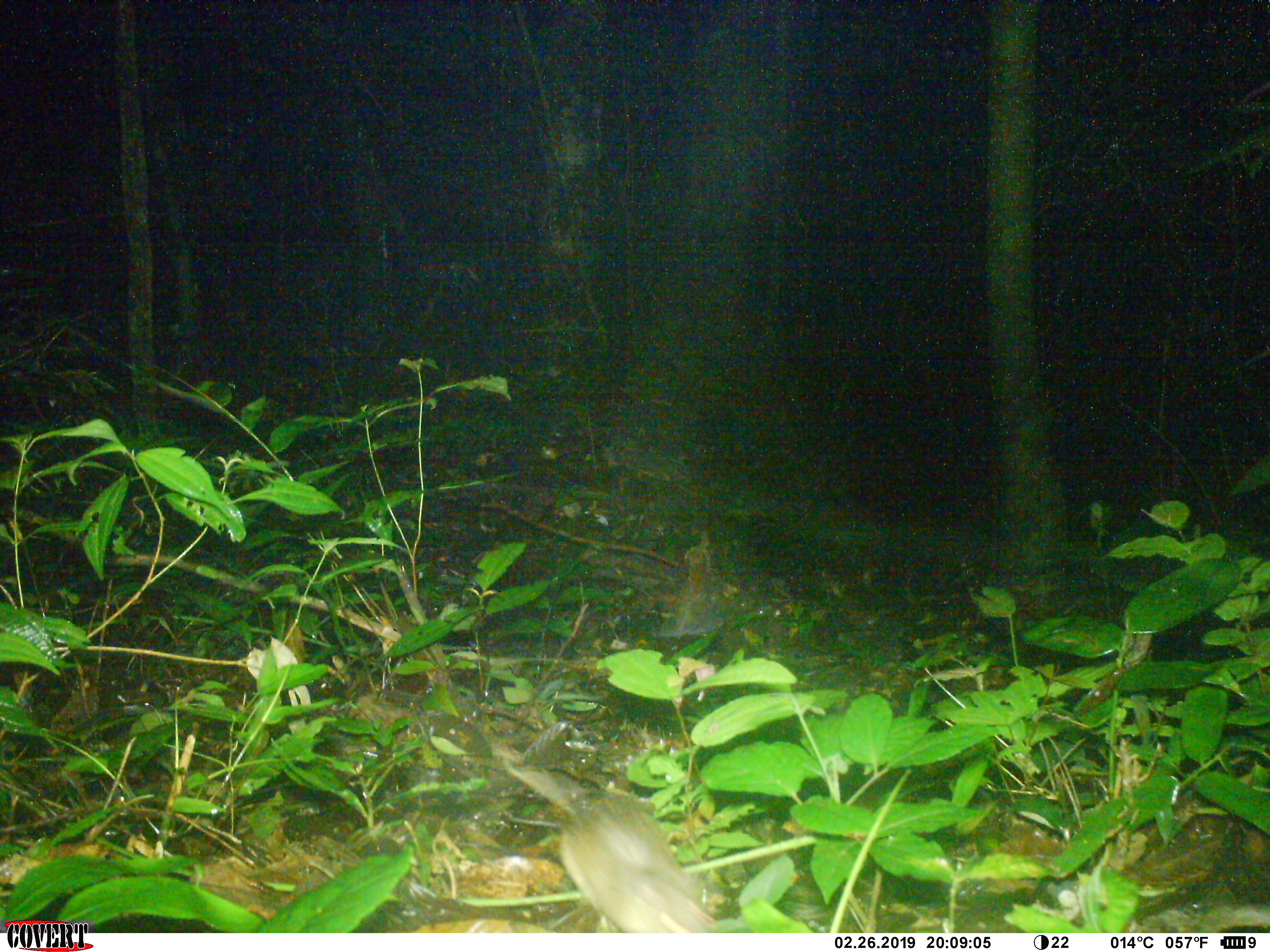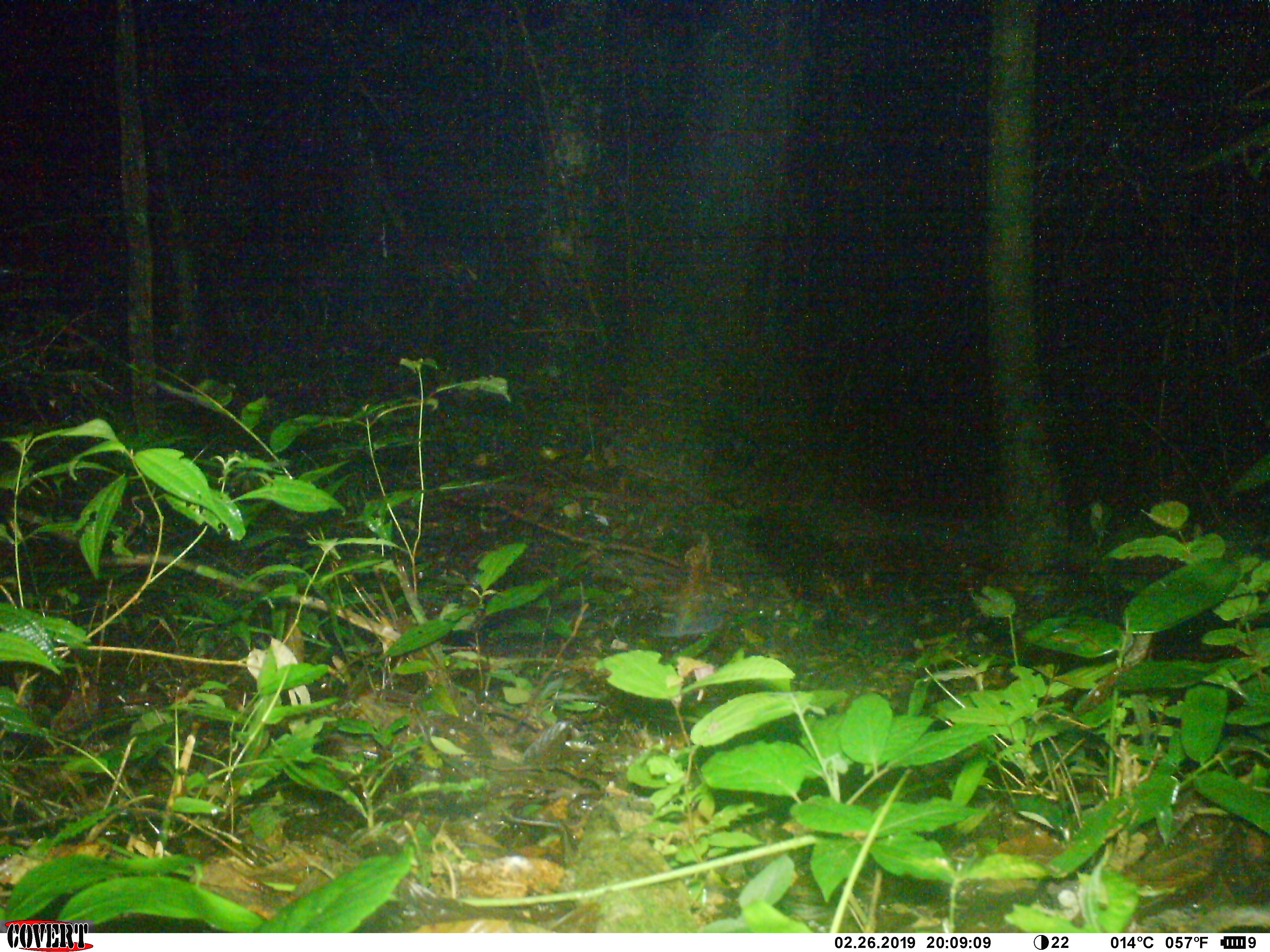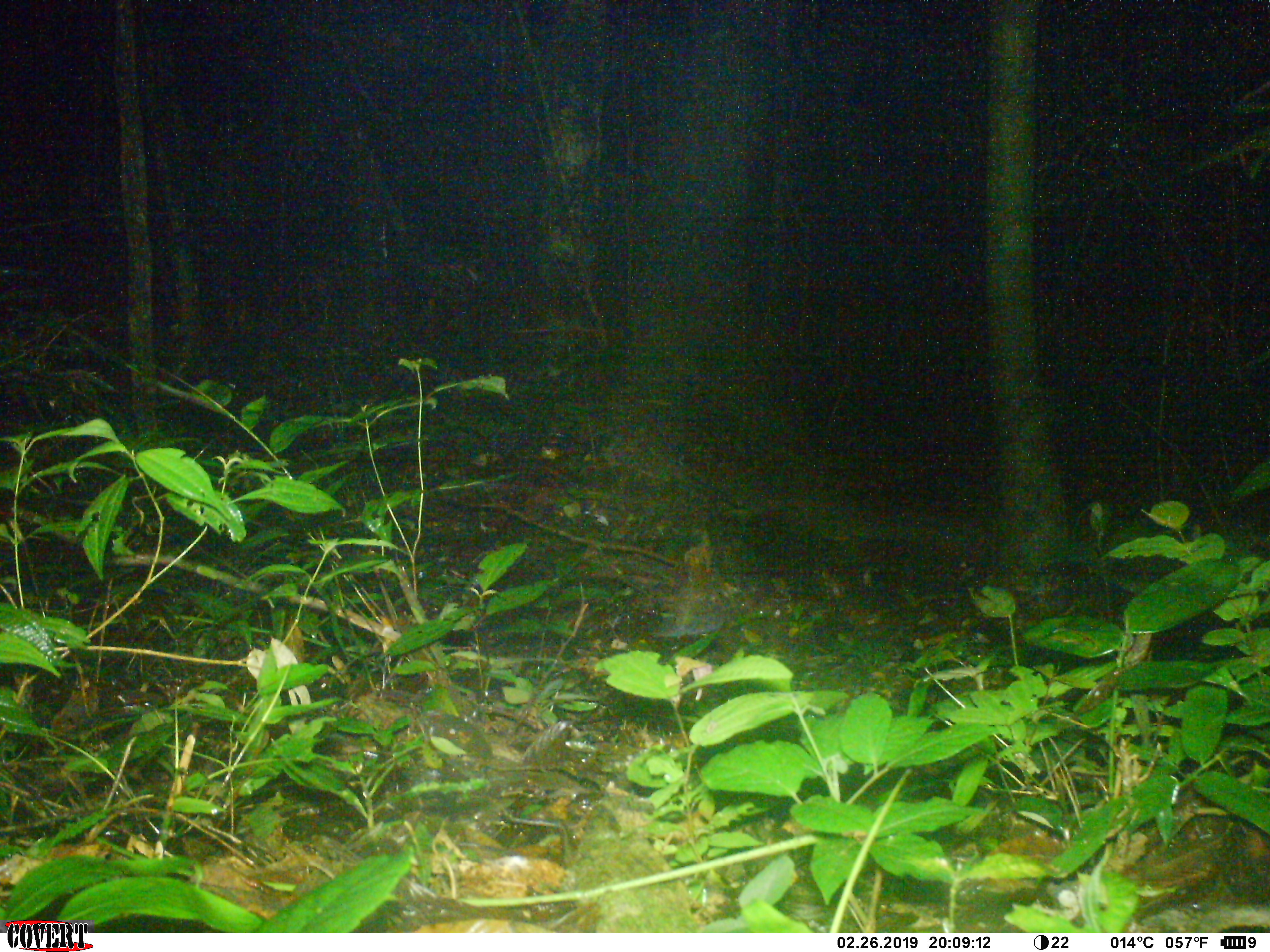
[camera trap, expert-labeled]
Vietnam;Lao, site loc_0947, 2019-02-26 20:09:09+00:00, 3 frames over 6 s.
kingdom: Animalia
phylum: Chordata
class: Mammalia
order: Rodentia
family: Muridae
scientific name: Muridae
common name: old-world mice and rats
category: unidentified murid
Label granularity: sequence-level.